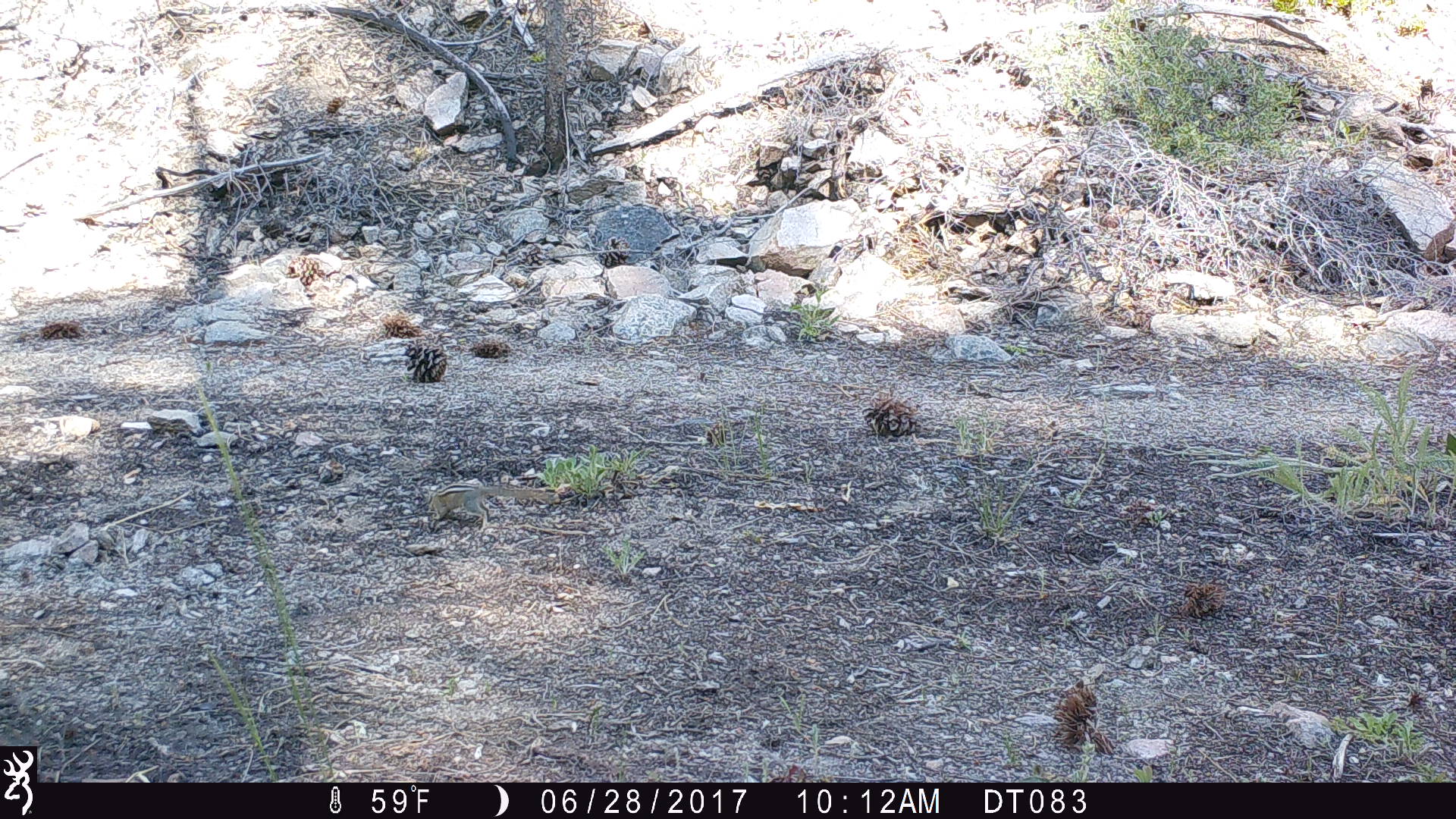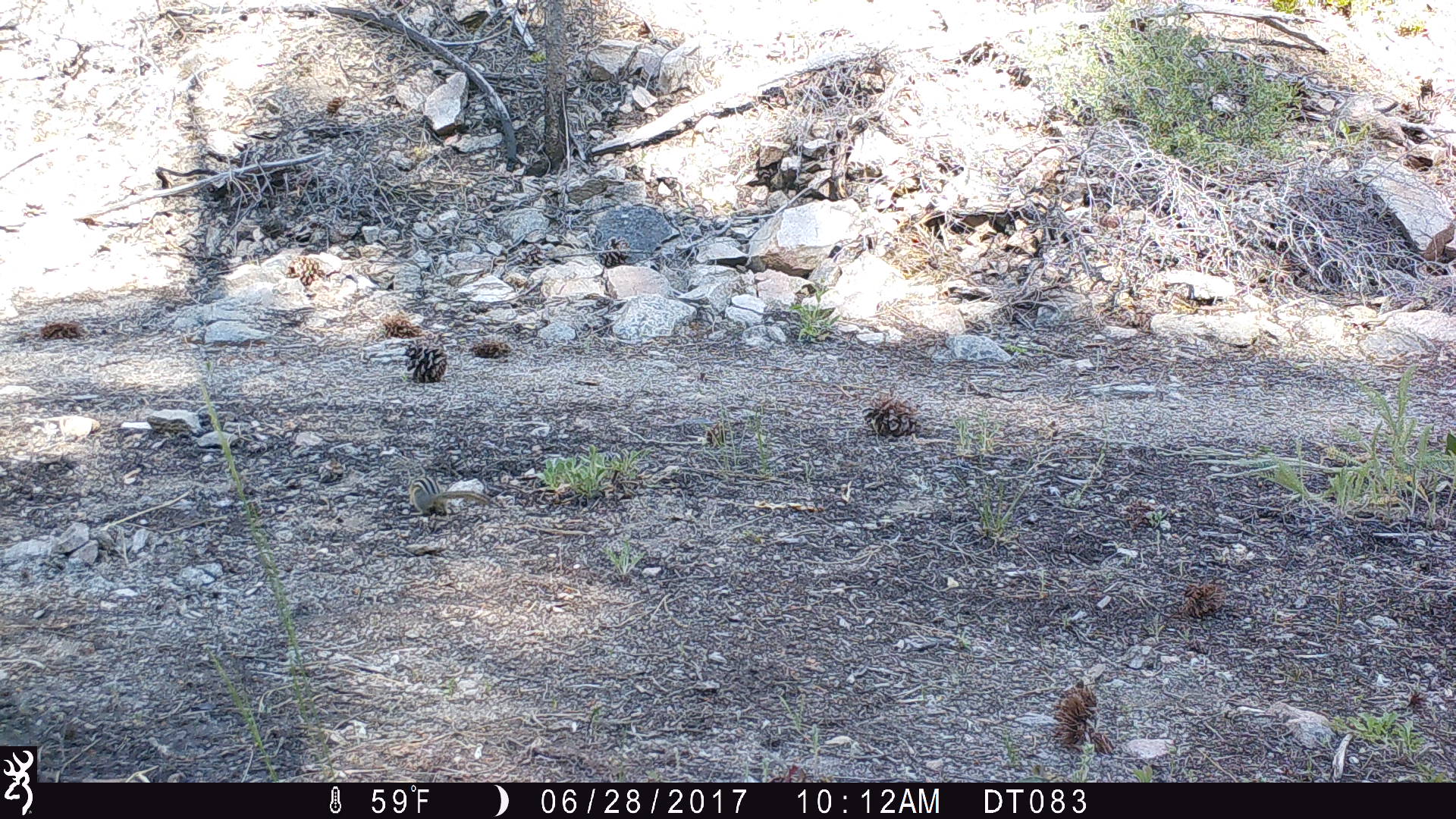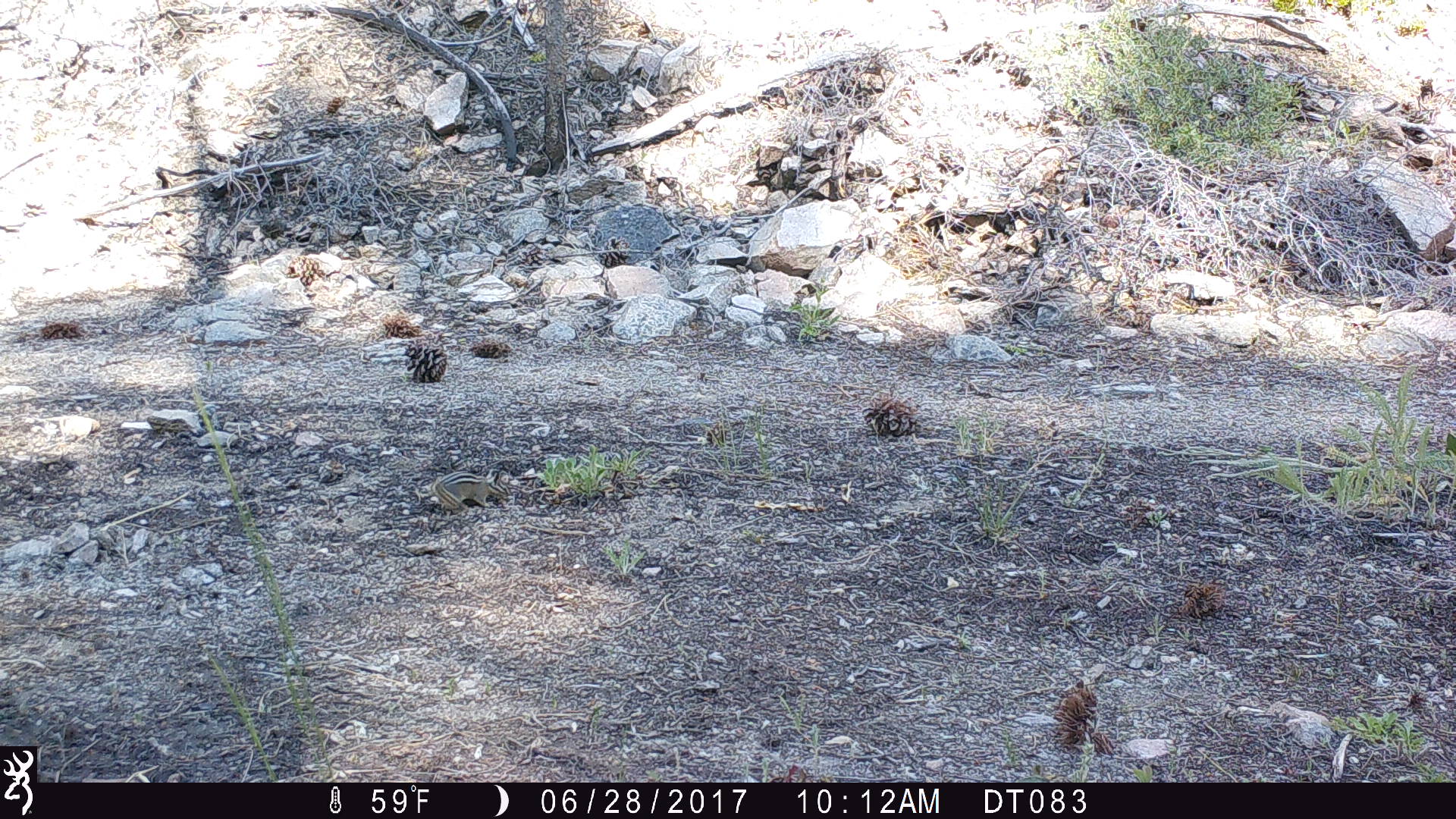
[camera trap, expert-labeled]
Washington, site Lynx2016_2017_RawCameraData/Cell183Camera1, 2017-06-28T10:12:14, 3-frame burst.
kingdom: Animalia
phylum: Chordata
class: Mammalia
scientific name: Mammalia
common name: small mammal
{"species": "small mammal (Mammalia)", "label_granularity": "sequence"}